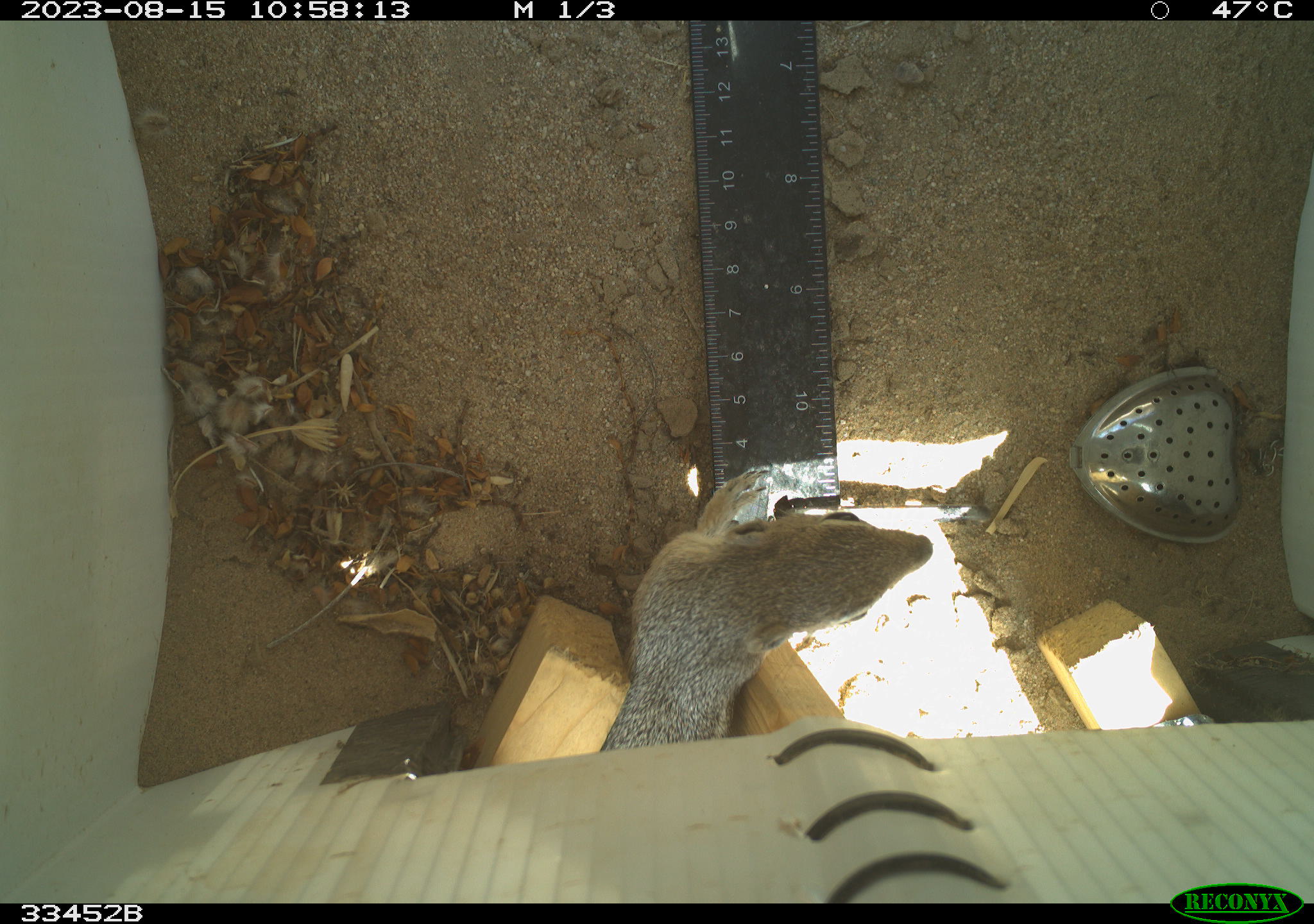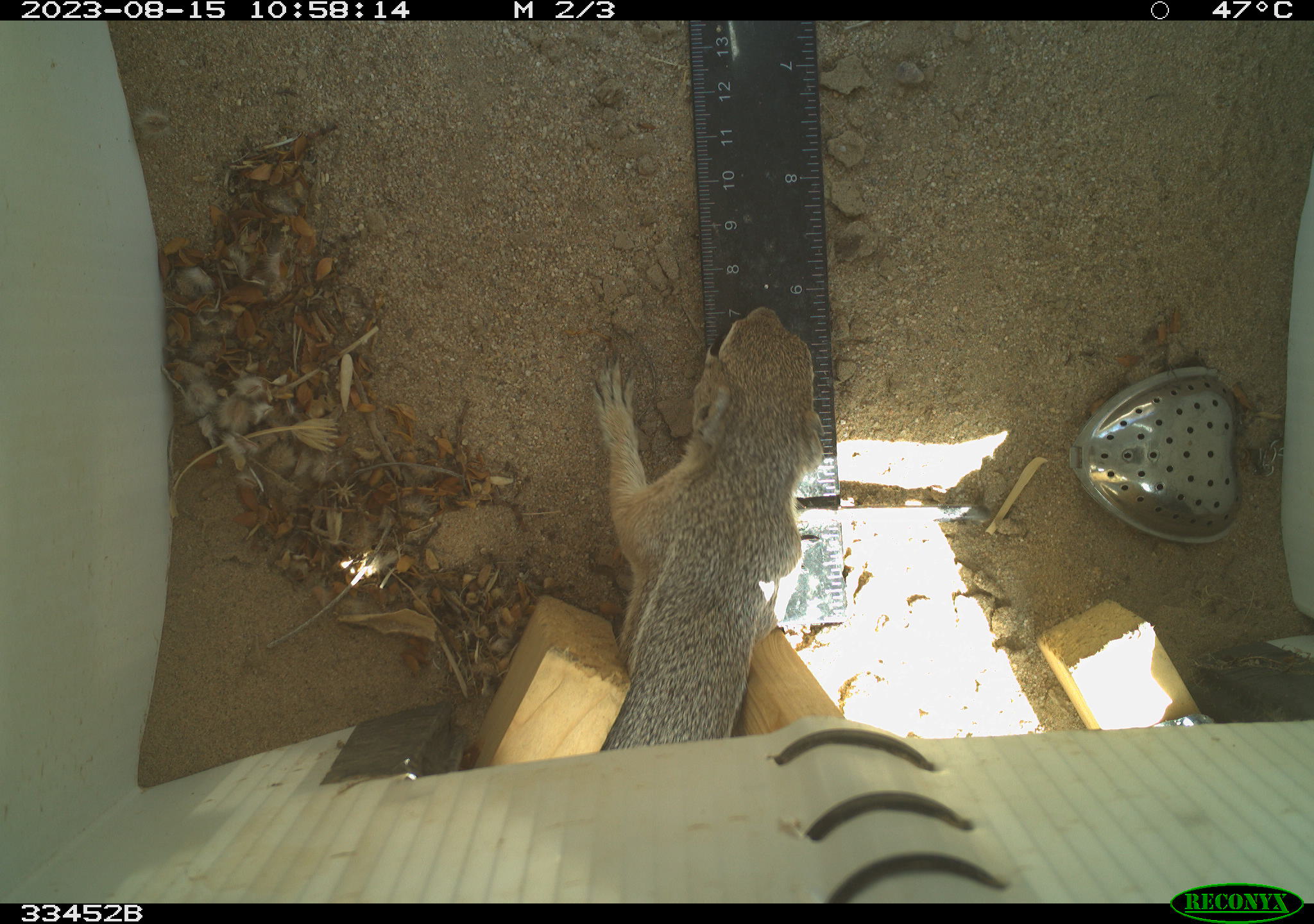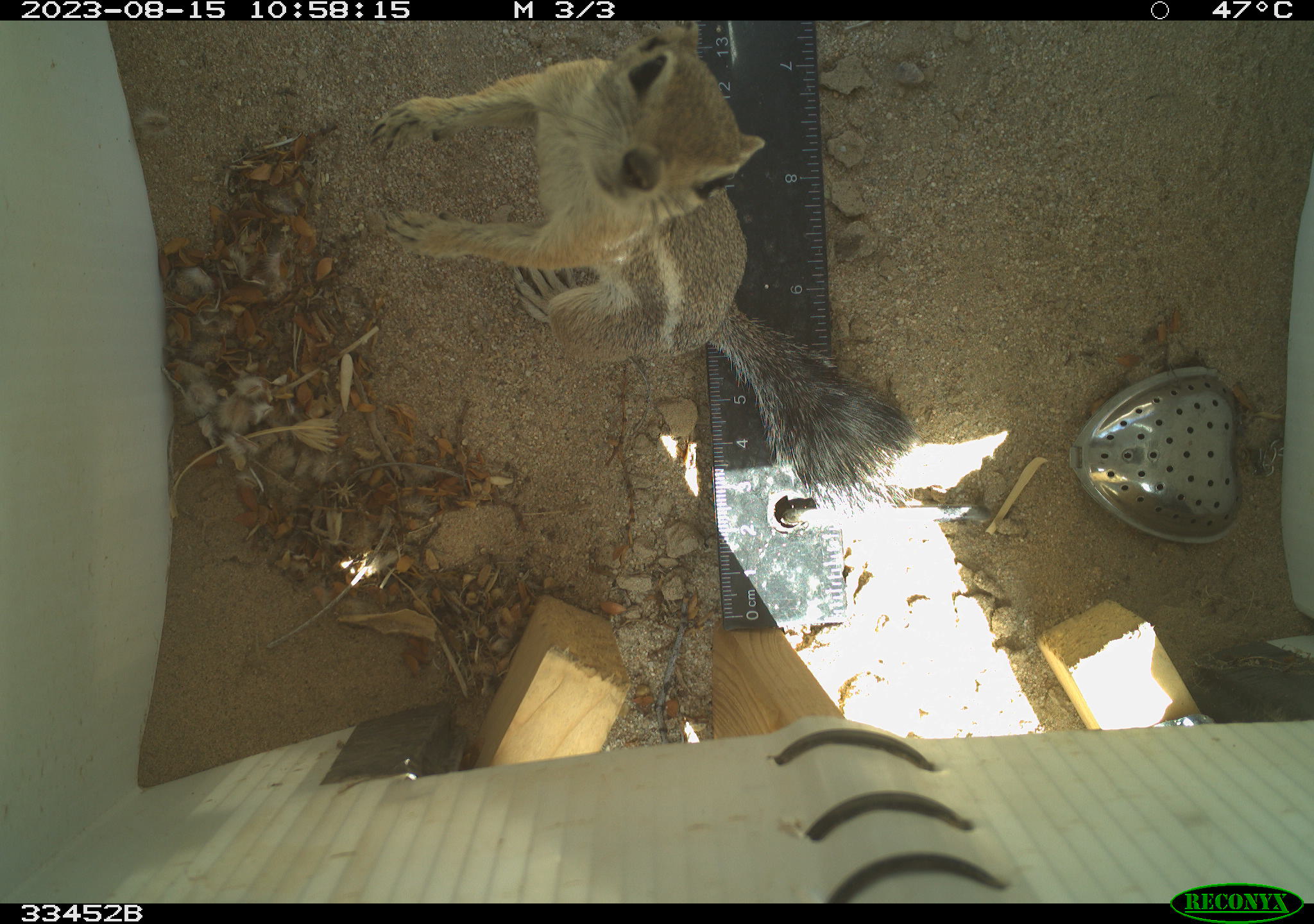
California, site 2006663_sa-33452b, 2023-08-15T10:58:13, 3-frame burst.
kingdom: Animalia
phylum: Chordata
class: Mammalia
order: Rodentia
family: Sciuridae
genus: Ammospermophilus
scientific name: Ammospermophilus leucurus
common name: white-tailed antelope squirrel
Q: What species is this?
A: White-tailed antelope squirrel (Ammospermophilus leucurus).